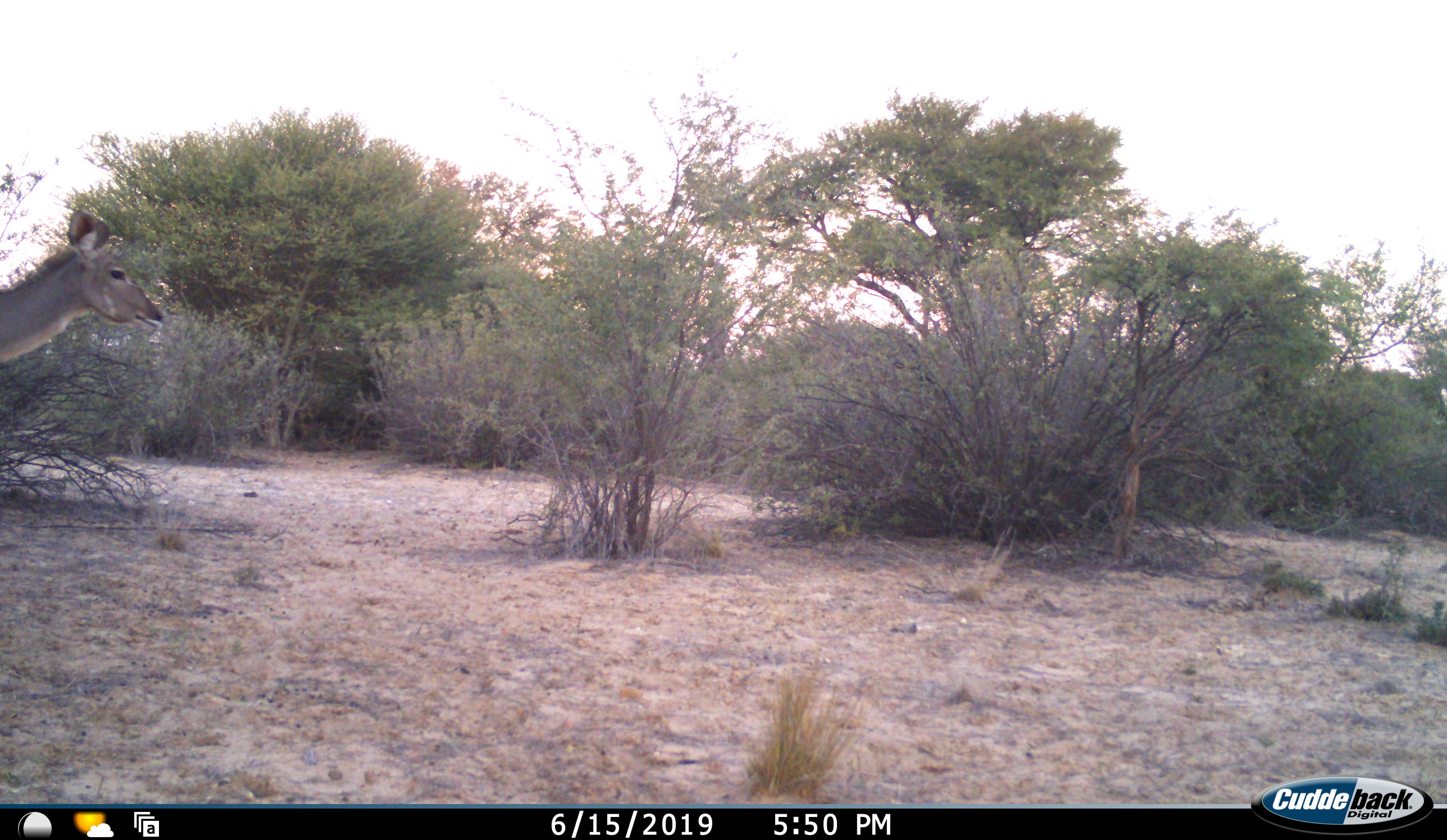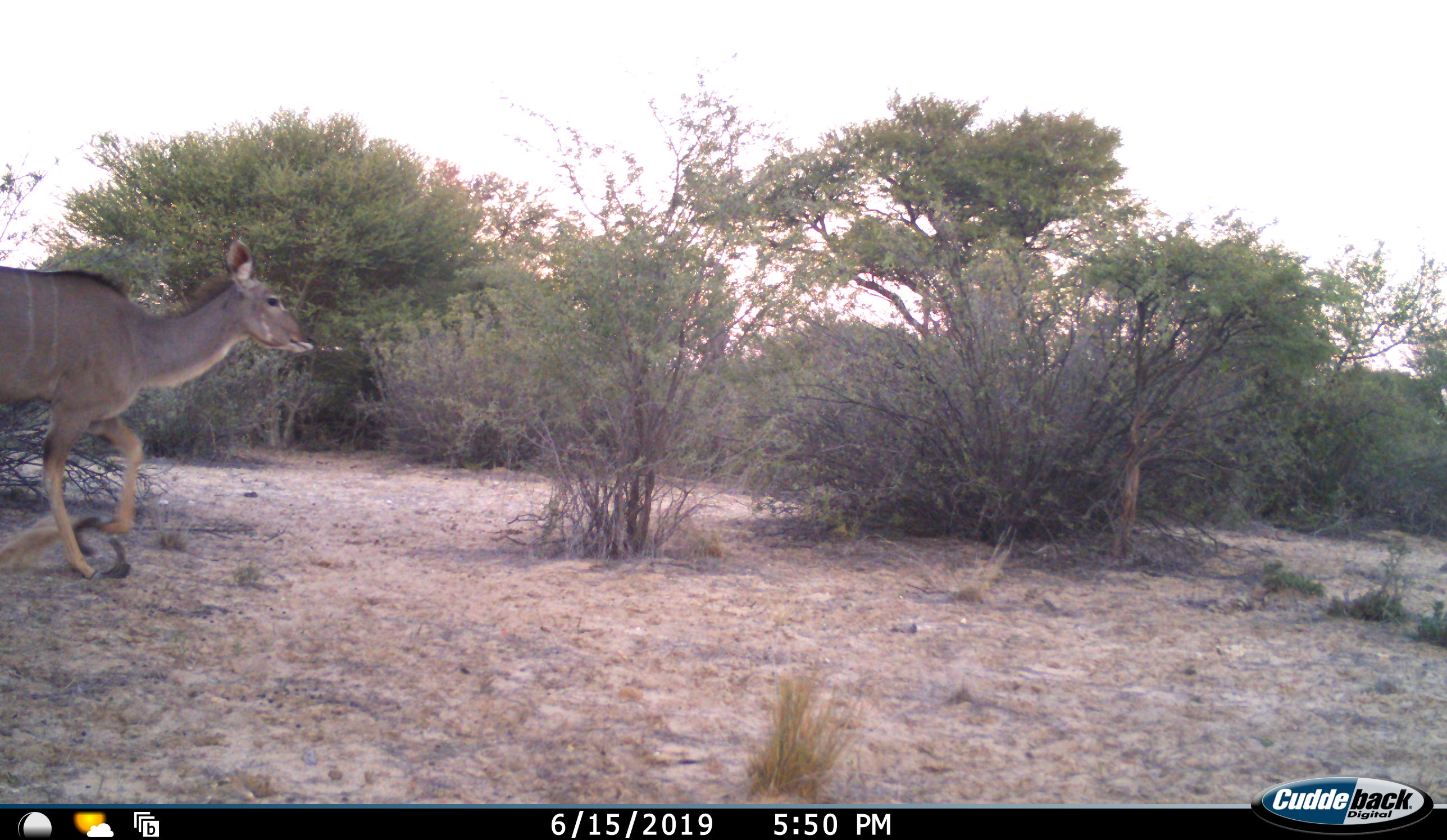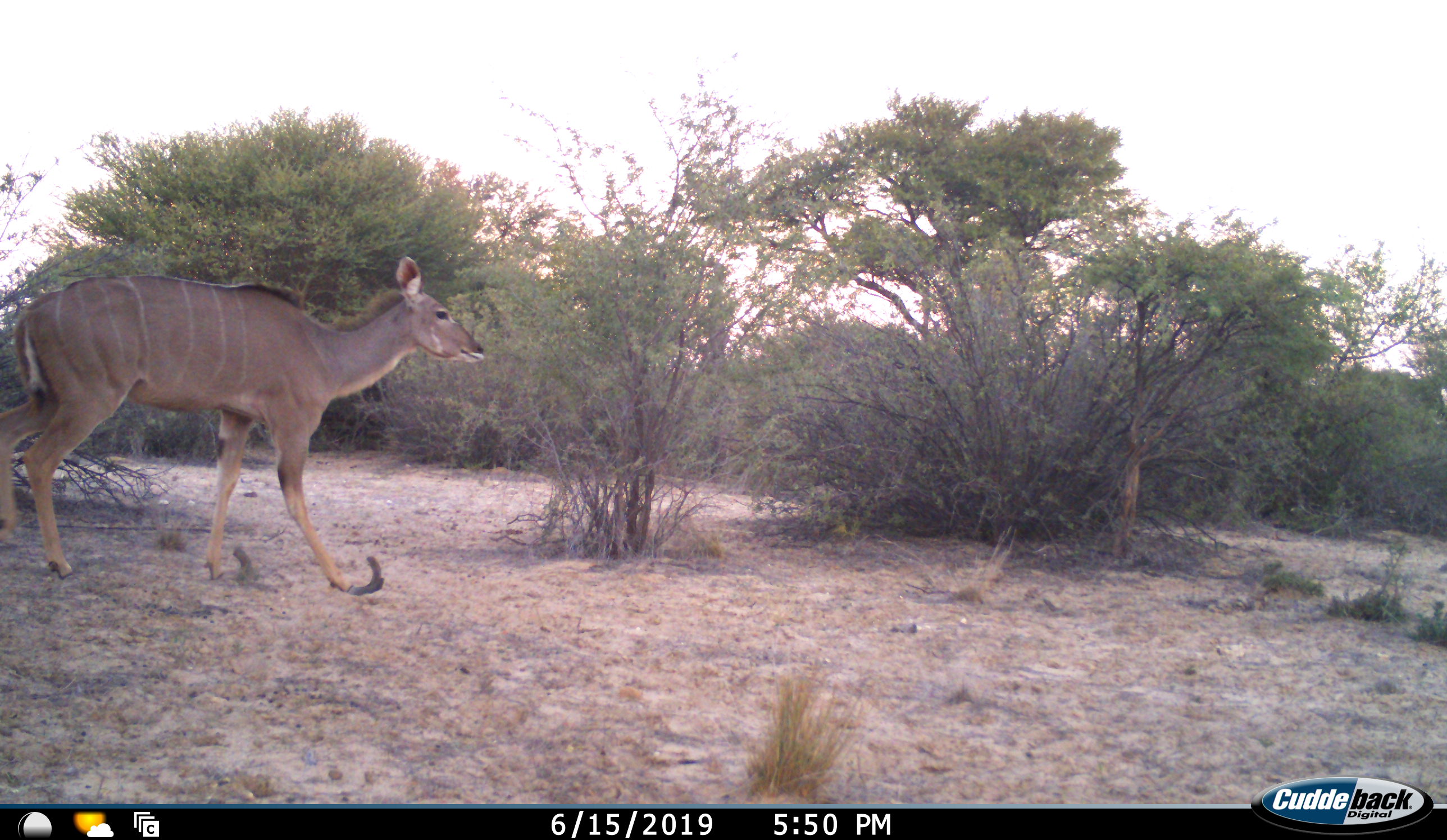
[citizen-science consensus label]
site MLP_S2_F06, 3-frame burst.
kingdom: Animalia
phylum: Chordata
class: Mammalia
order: Artiodactyla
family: Bovidae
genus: Tragelaphus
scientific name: Tragelaphus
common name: kudu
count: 1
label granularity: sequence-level